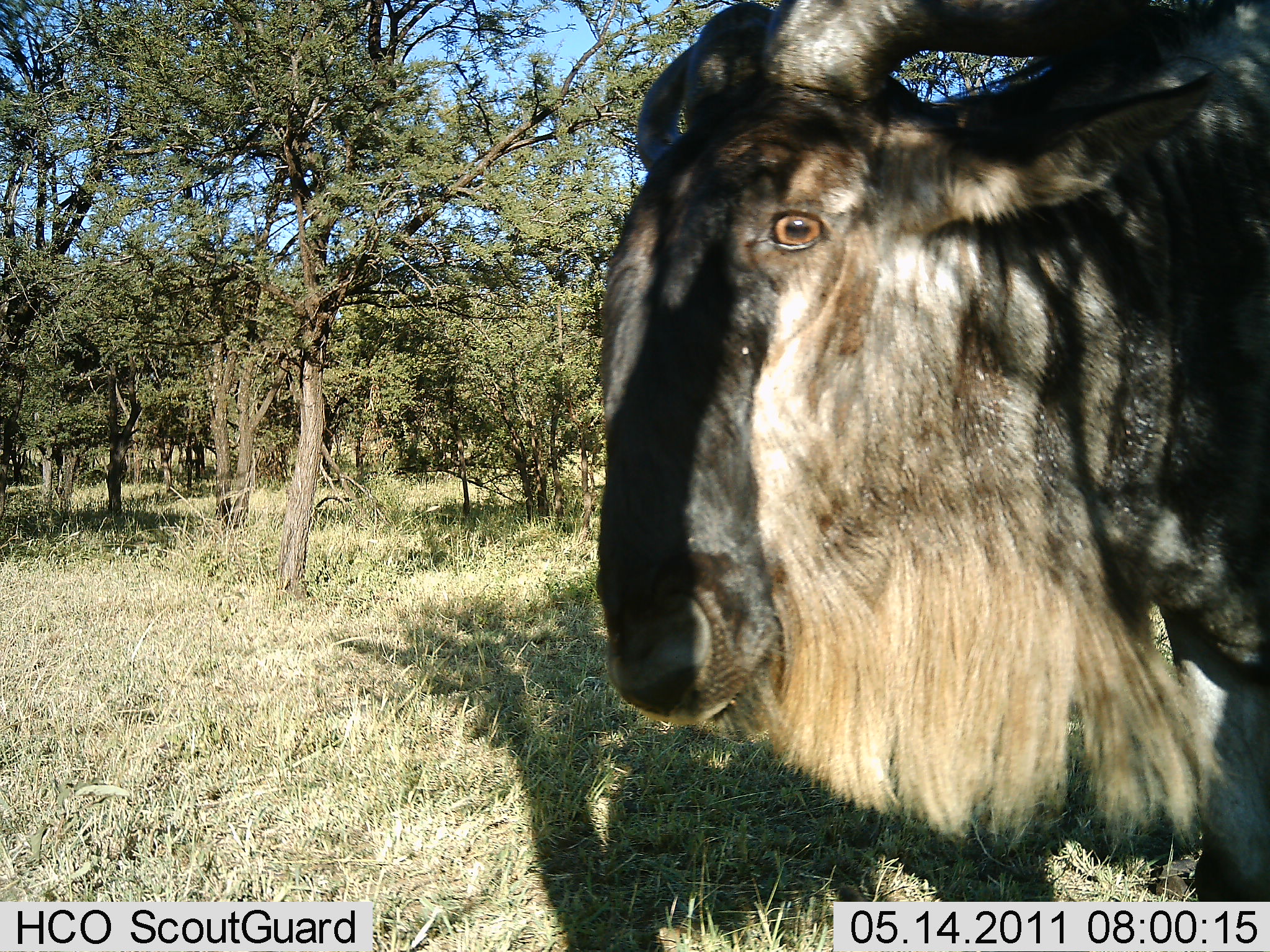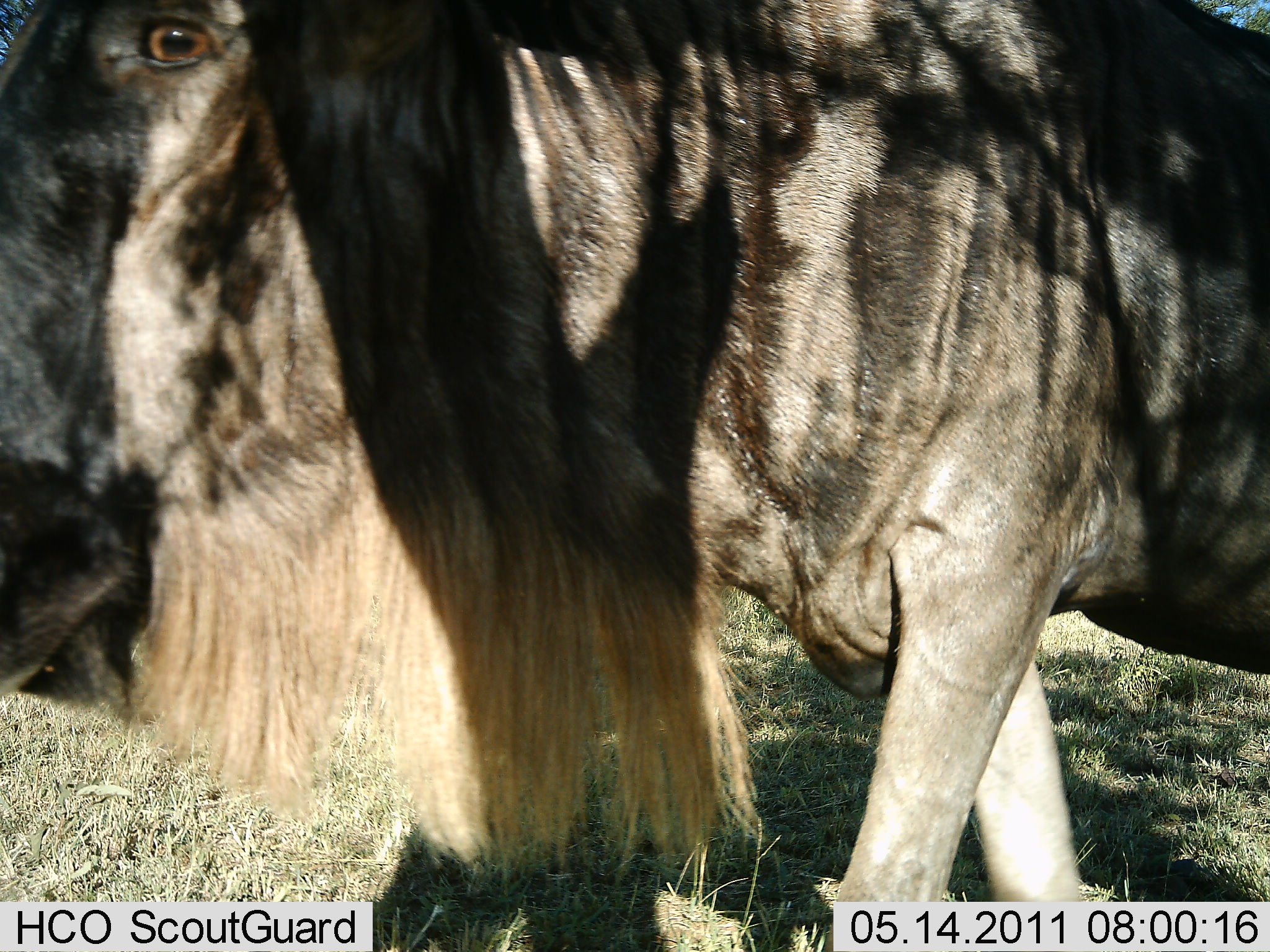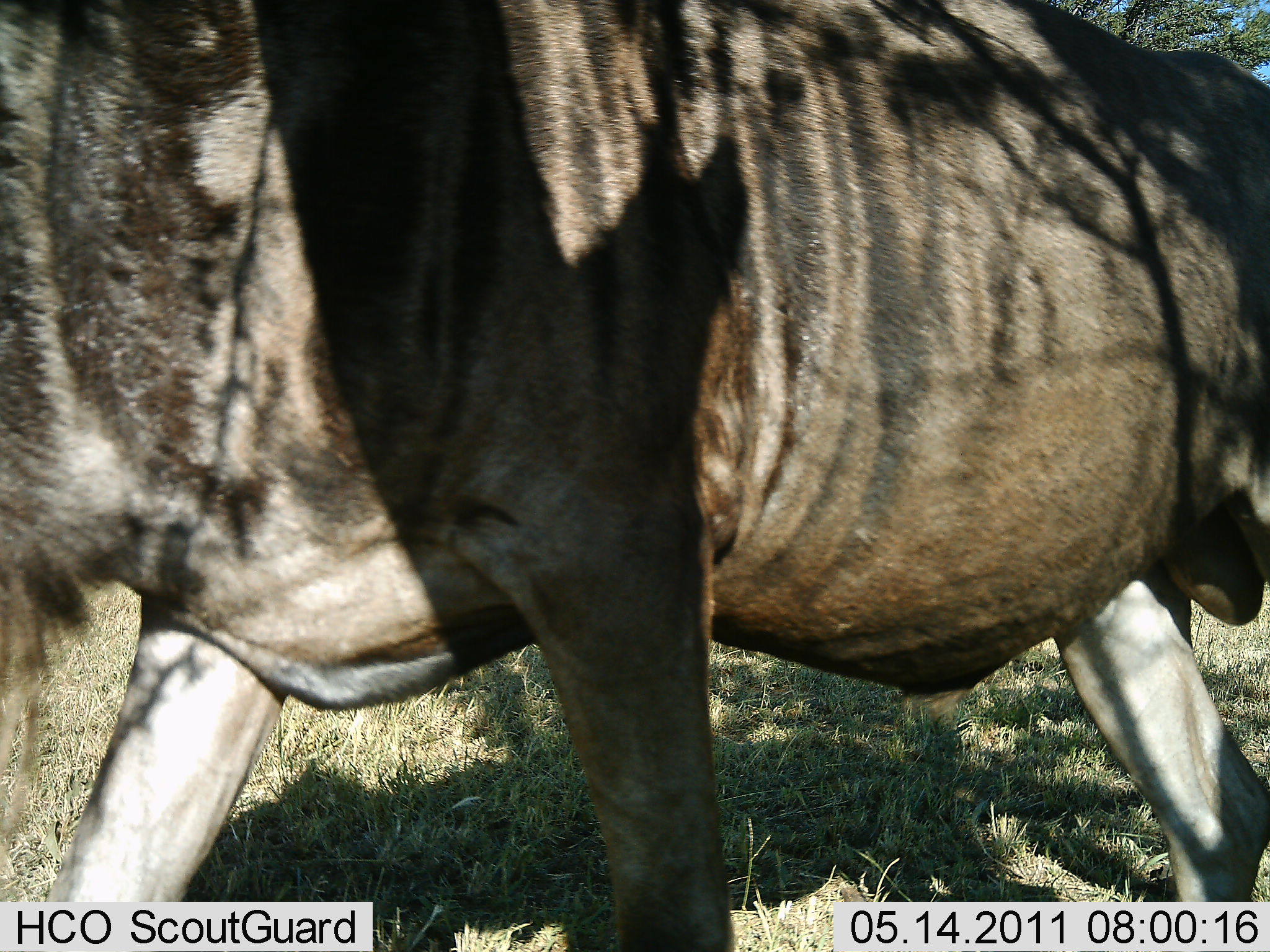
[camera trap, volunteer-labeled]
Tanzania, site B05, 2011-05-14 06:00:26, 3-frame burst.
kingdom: Animalia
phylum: Chordata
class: Mammalia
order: Artiodactyla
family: Bovidae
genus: Connochaetes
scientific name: Connochaetes taurinus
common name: blue wildebeest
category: wildebeest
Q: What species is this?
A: Wildebeest (blue wildebeest) (Connochaetes taurinus).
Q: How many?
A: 1.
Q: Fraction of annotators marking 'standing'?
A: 18%.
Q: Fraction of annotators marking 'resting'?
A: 0%.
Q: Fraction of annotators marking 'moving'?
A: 91%.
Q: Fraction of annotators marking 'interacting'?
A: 0%.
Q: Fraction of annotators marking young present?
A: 0%.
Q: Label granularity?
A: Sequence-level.